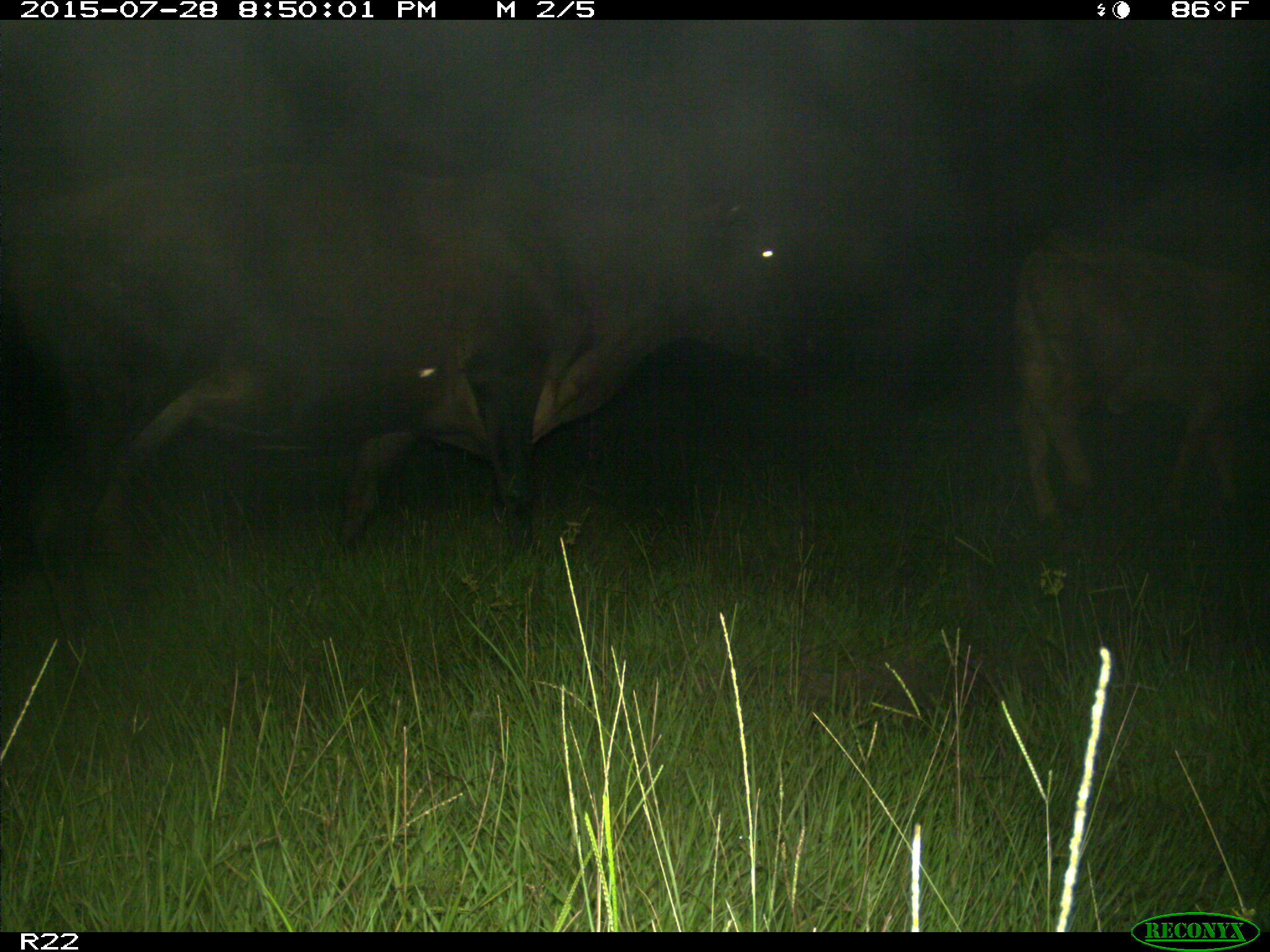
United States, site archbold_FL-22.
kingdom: Animalia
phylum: Chordata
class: Mammalia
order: Artiodactyla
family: Bovidae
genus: Bos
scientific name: Bos taurus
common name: domestic cow